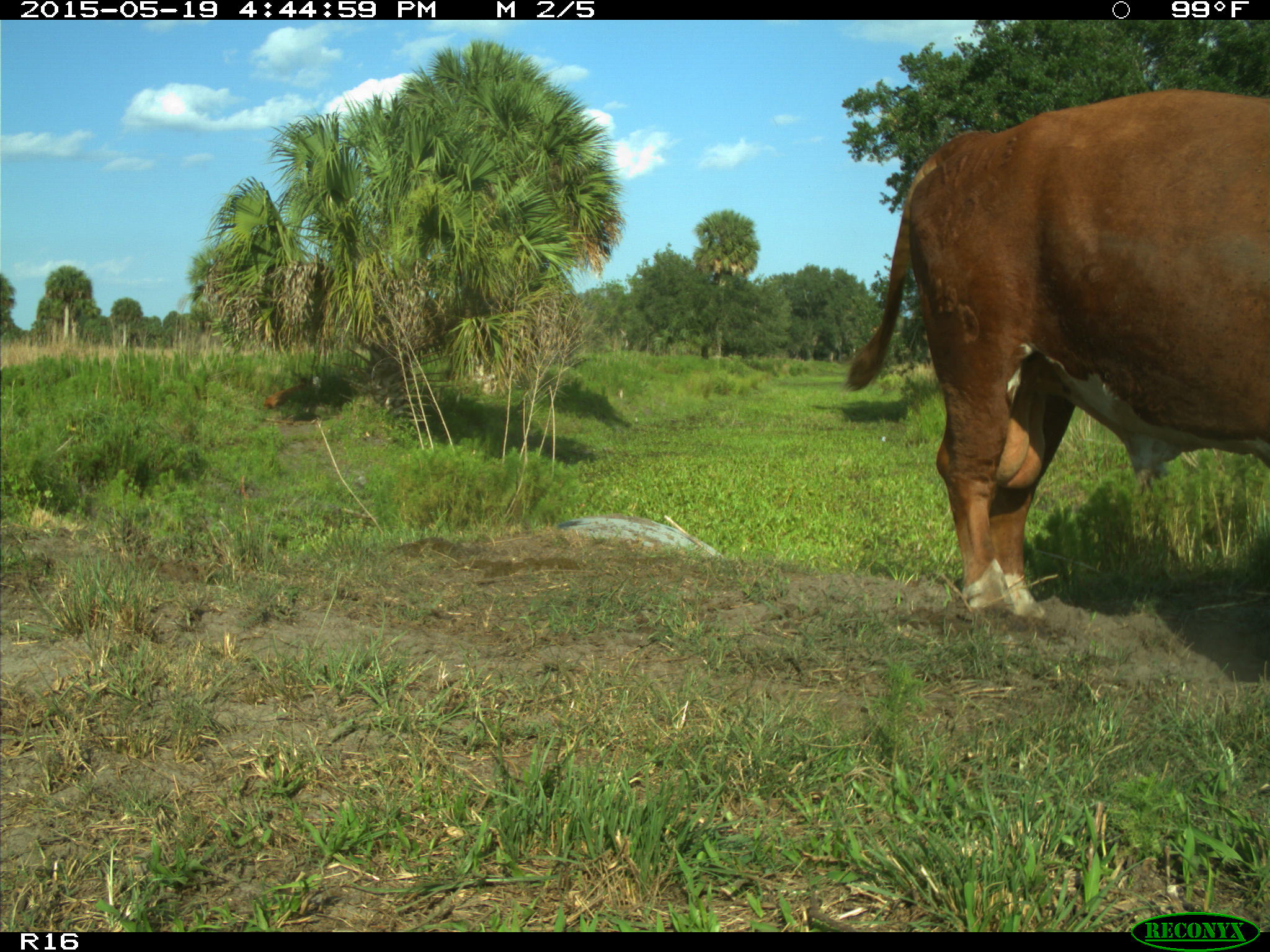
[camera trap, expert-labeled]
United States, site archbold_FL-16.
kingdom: Animalia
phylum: Chordata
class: Mammalia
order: Artiodactyla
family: Bovidae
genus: Bos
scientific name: Bos taurus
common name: domestic cow